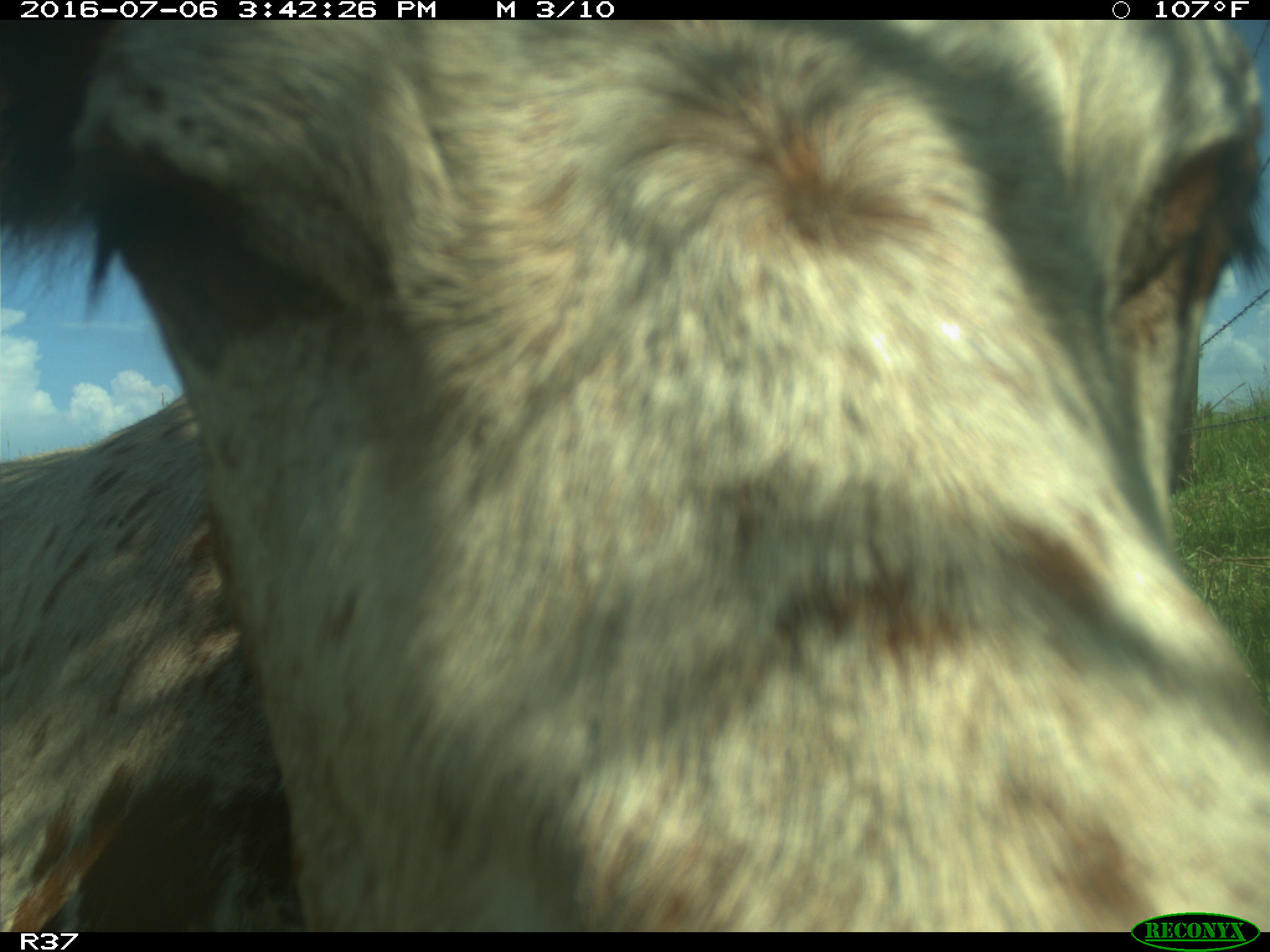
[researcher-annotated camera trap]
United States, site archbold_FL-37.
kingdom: Animalia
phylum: Chordata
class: Mammalia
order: Artiodactyla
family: Bovidae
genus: Bos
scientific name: Bos taurus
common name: domestic cow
Bos taurus (domestic cow).